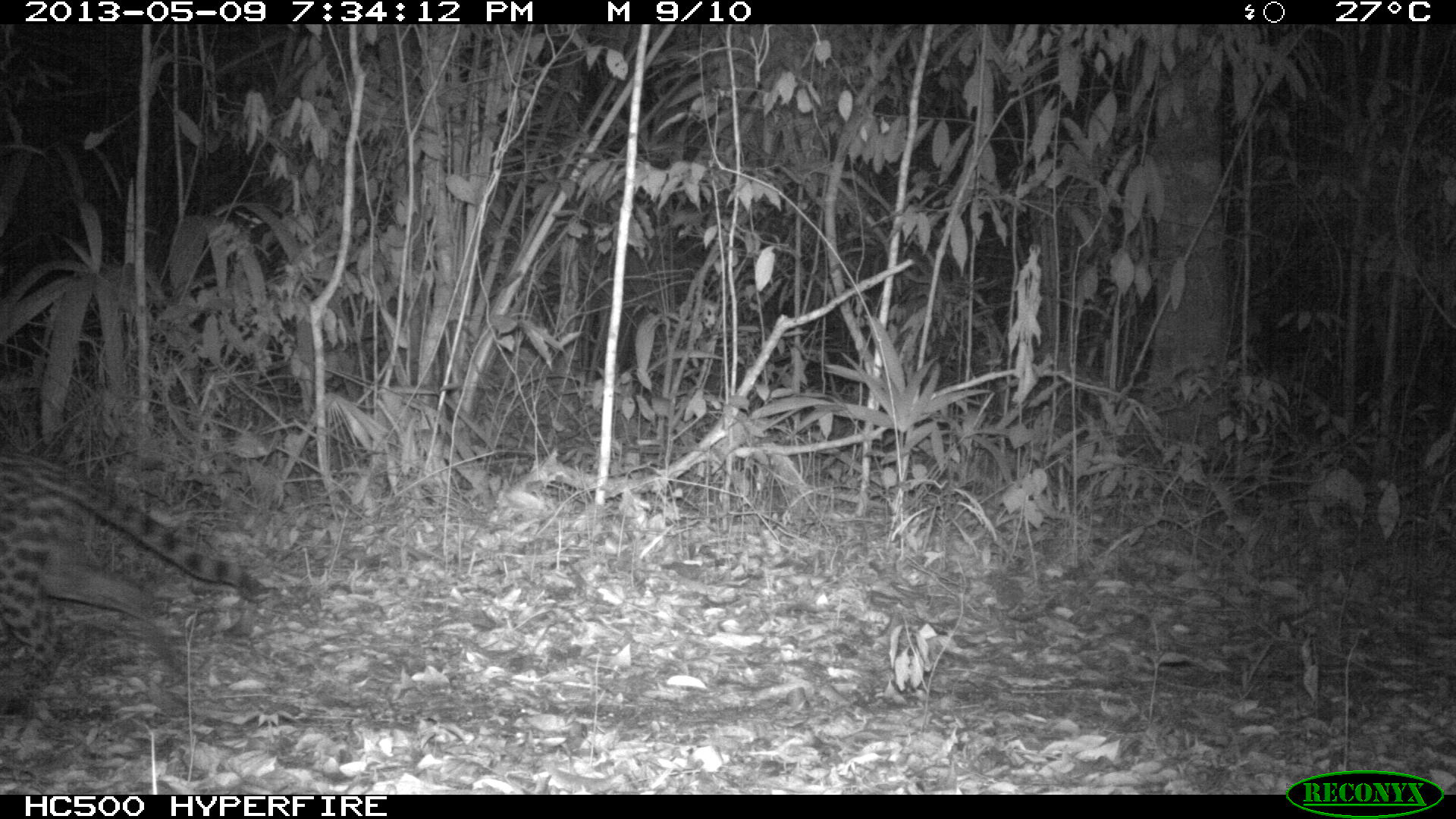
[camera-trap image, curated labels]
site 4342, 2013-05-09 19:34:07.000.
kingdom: Animalia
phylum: Chordata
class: Mammalia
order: Carnivora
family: Felidae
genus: Leopardus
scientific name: Leopardus pardalis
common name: ocelot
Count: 1.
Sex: male.